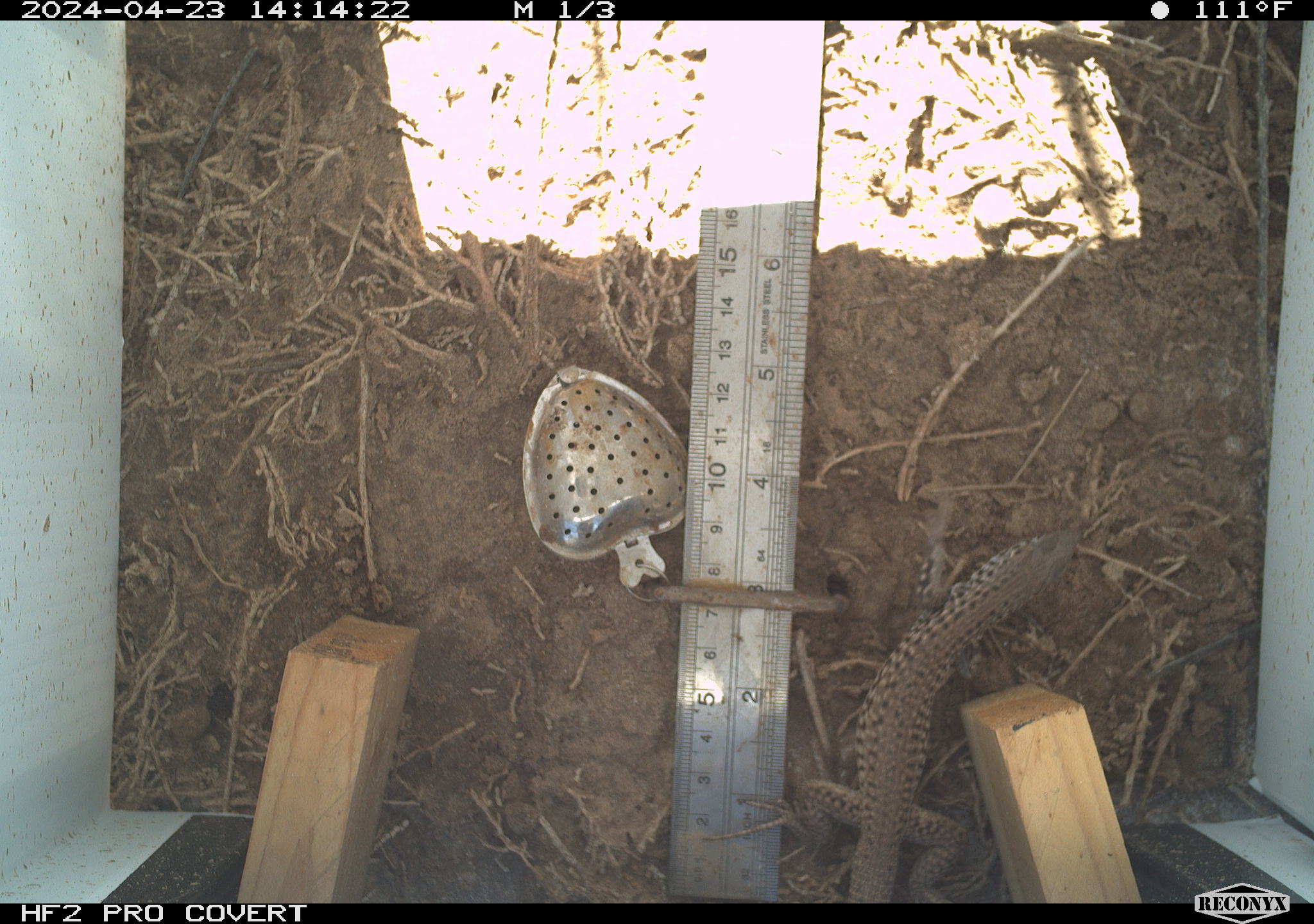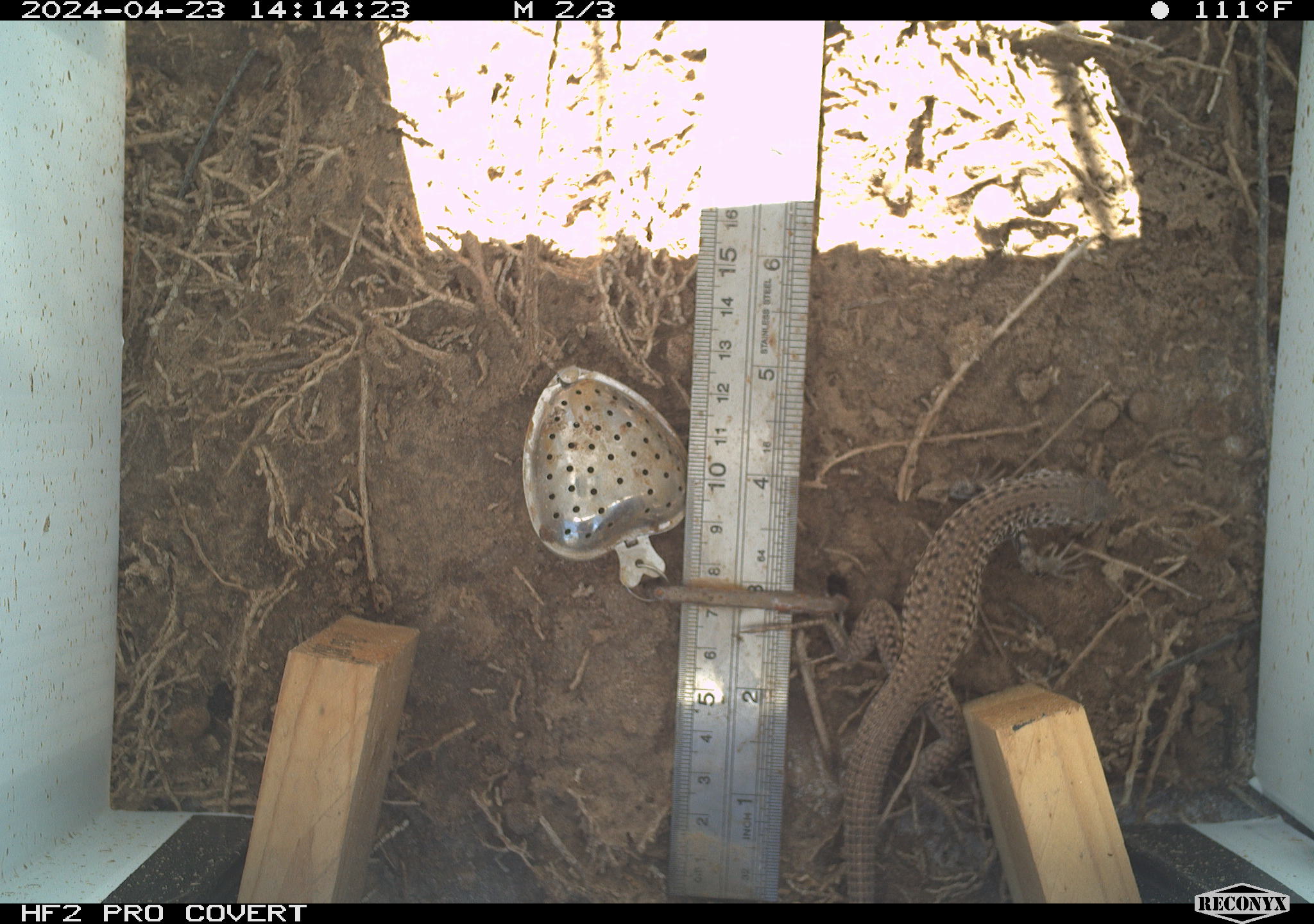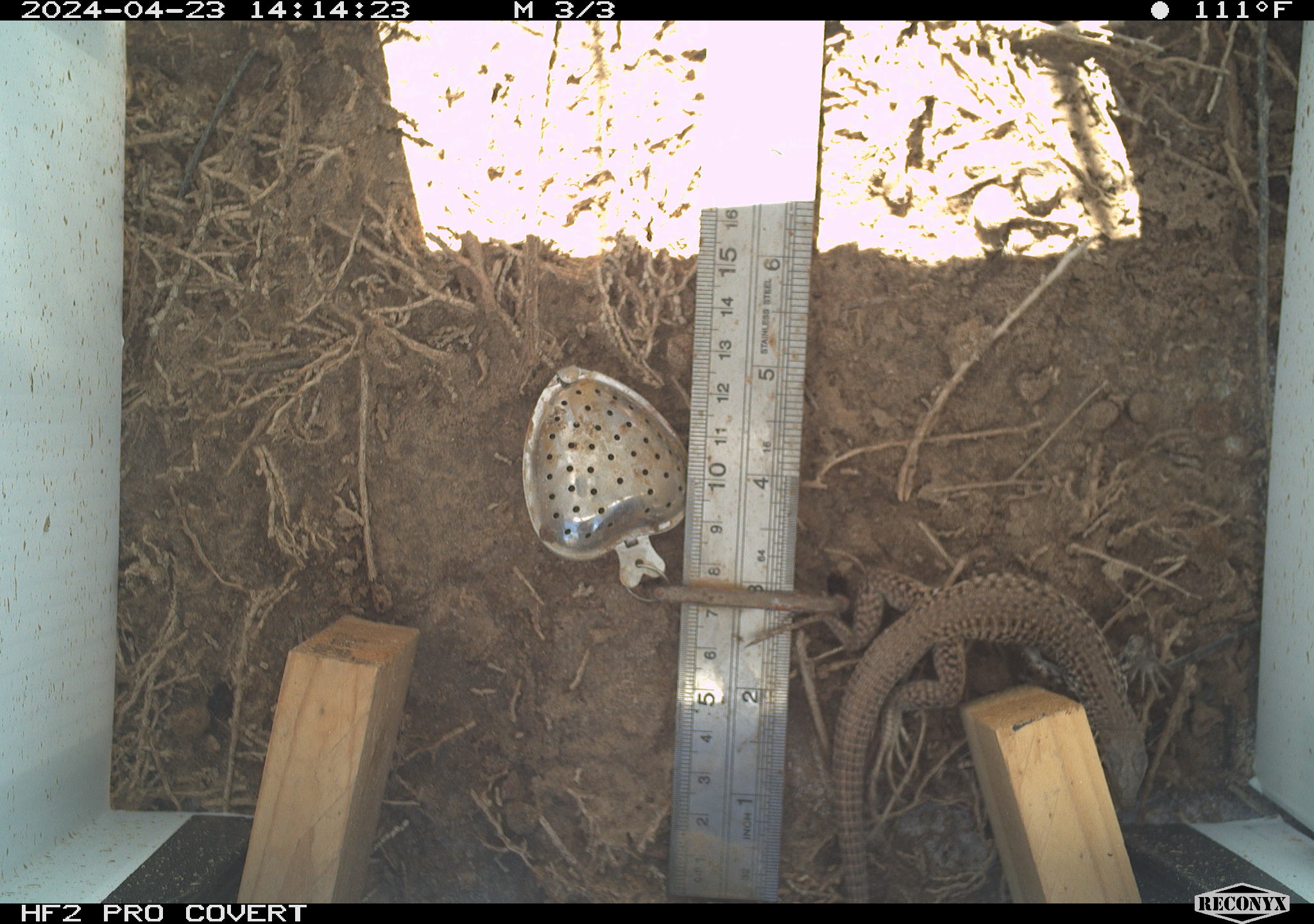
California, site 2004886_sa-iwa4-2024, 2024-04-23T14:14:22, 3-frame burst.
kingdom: Animalia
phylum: Chordata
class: Reptilia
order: Squamata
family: Teiidae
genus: Aspidoscelis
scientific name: Aspidoscelis tigris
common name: western whiptail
Western whiptail (Aspidoscelis tigris).